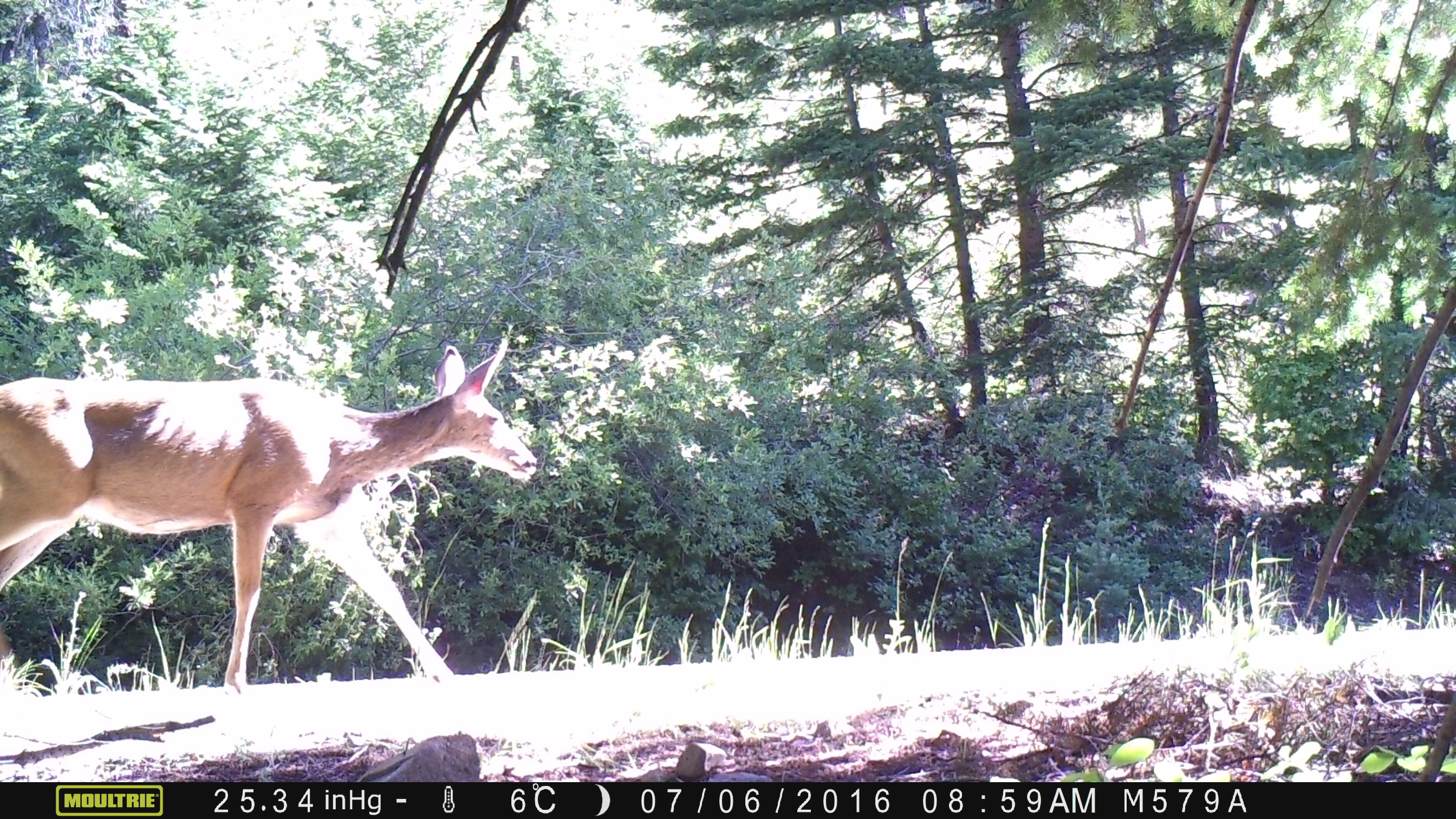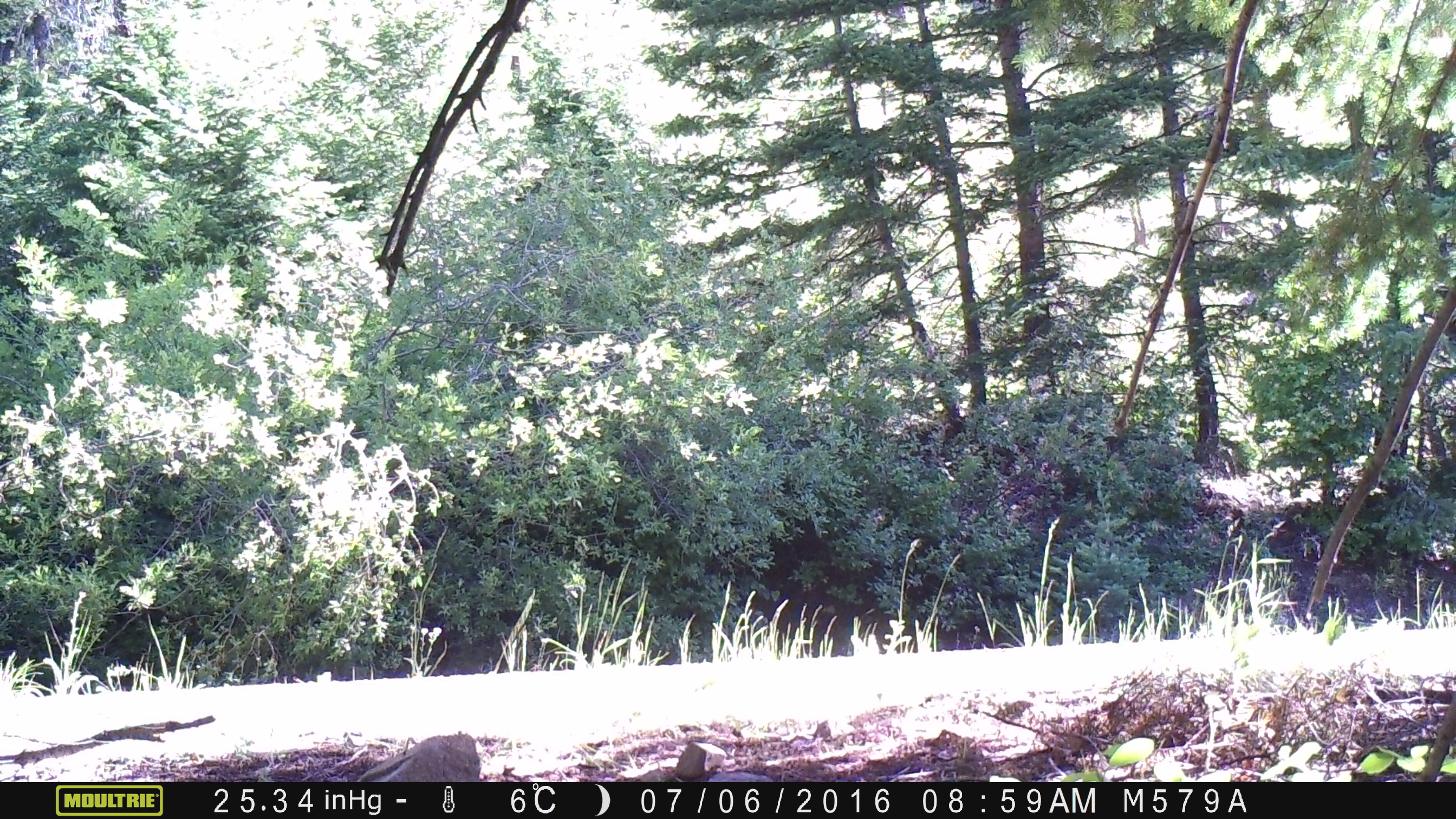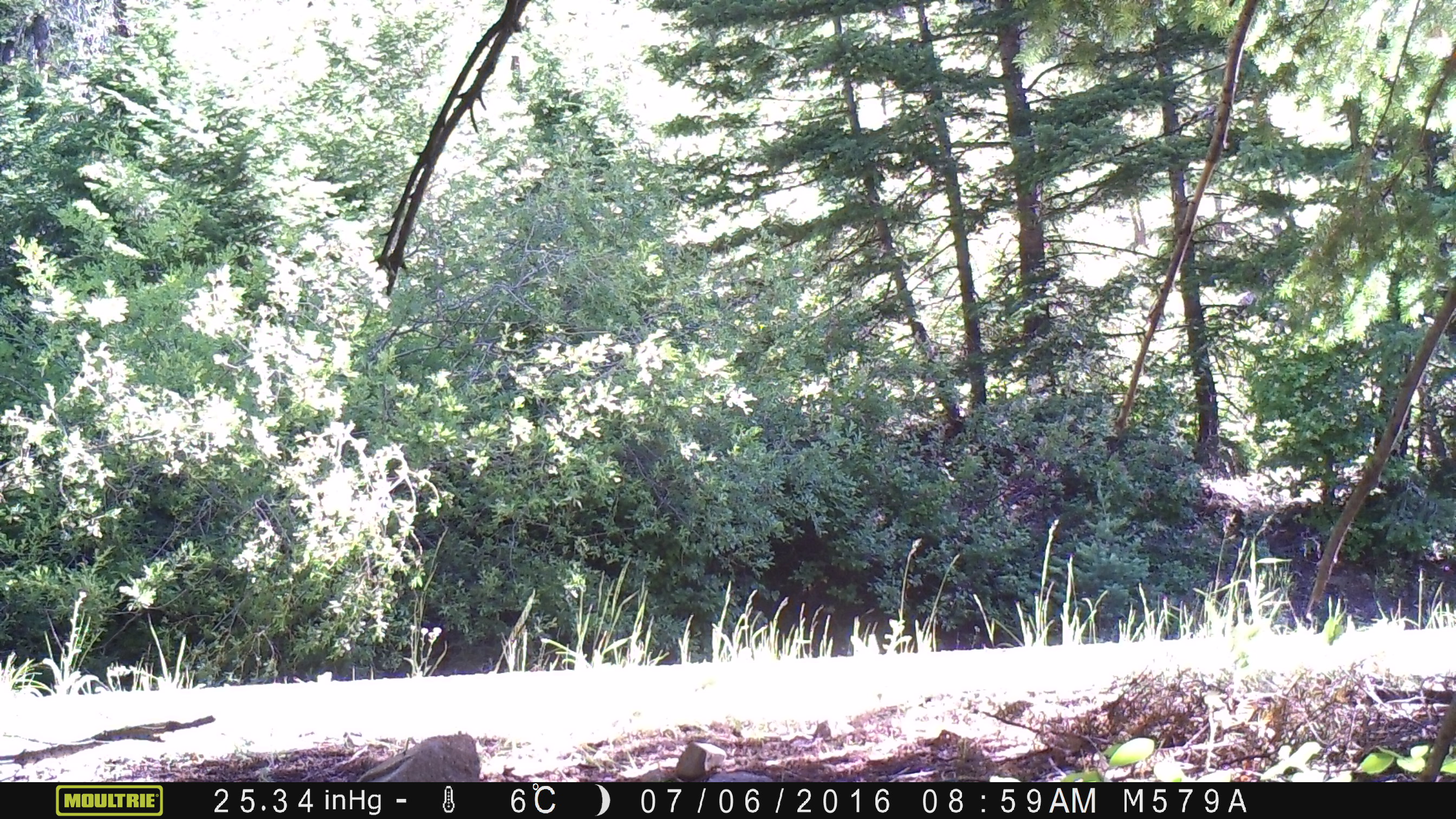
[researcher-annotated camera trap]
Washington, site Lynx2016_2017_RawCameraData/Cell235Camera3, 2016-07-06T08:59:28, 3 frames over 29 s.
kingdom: Animalia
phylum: Chordata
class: Mammalia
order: Artiodactyla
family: Cervidae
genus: Odocoileus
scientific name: Odocoileus hemionus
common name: mule deer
Odocoileus hemionus (mule deer). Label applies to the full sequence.